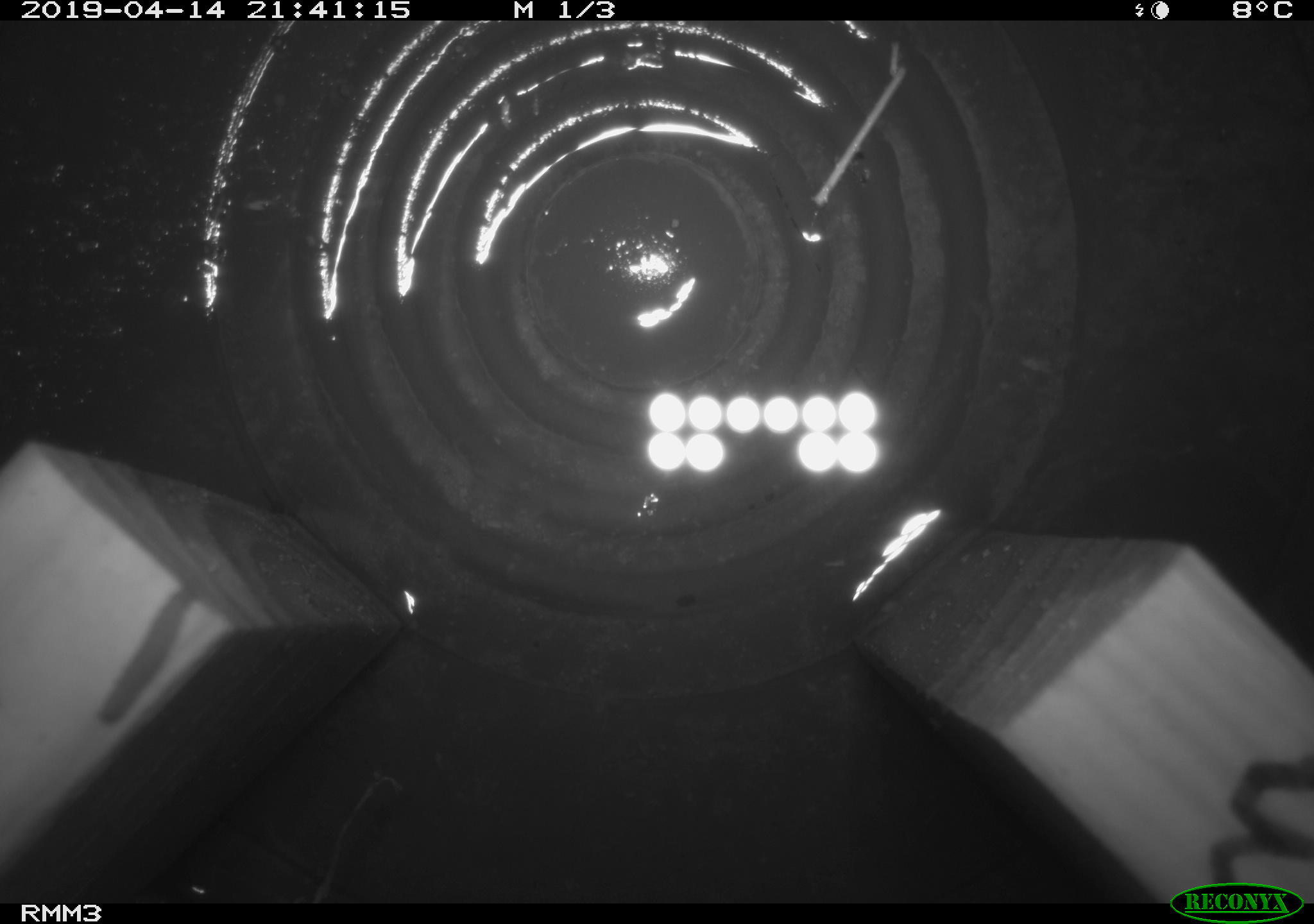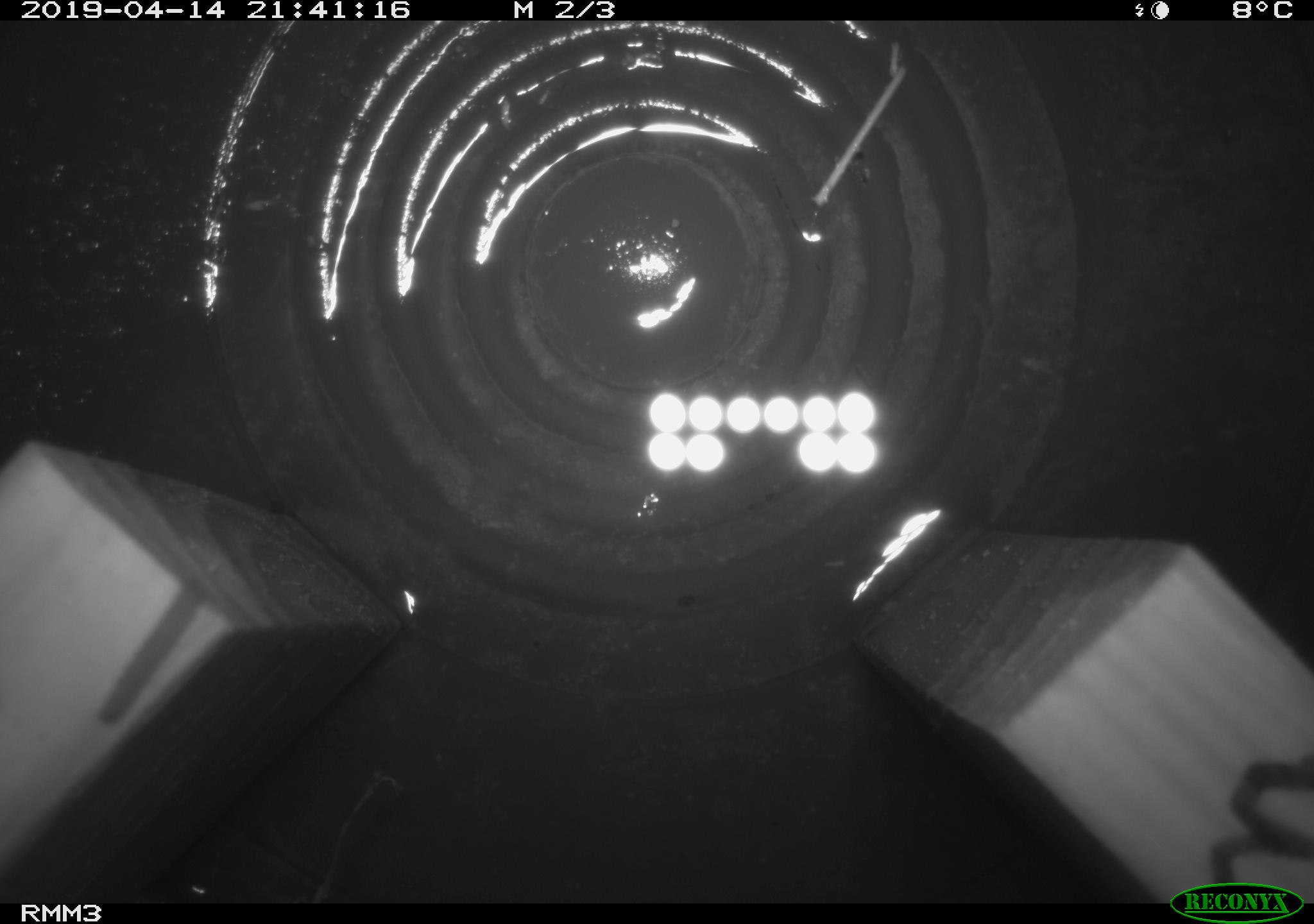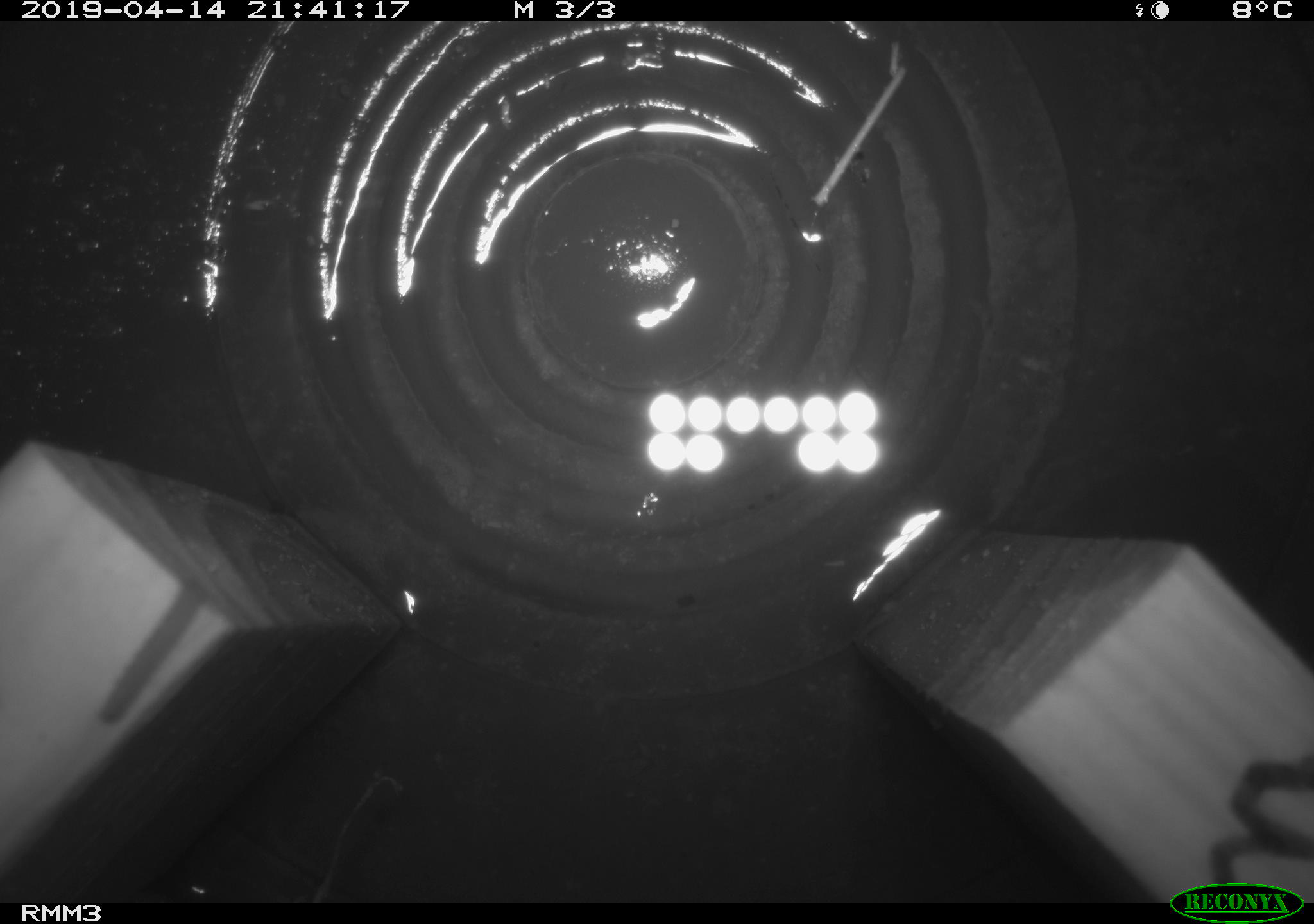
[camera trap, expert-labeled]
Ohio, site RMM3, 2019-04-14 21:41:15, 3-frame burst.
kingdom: Animalia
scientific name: Animalia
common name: animal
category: invertebrate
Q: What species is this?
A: Invertebrate (animal) (Animalia).